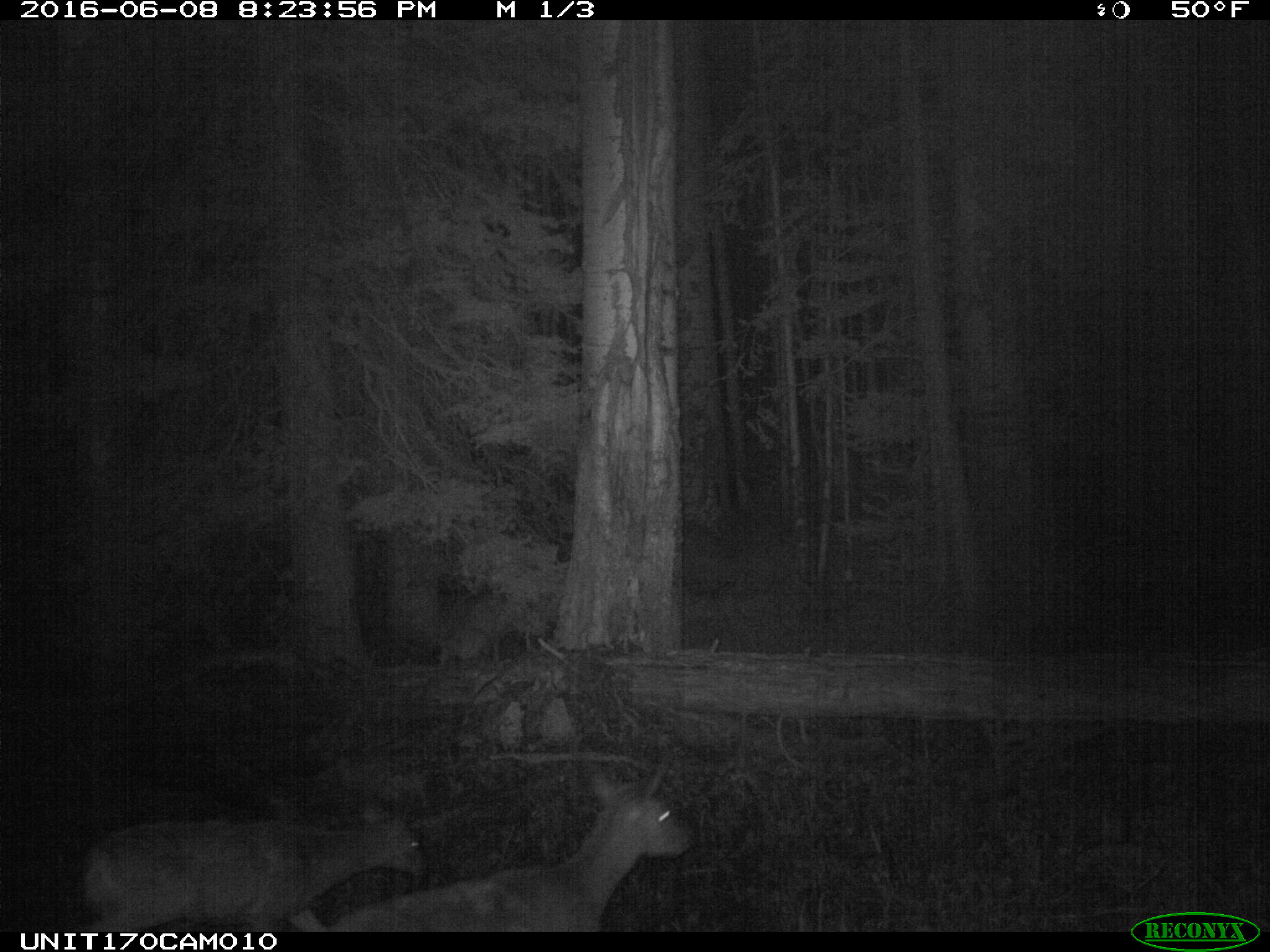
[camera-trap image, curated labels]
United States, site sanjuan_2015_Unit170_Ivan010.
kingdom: Animalia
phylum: Chordata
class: Mammalia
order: Artiodactyla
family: Cervidae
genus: Odocoileus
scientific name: Odocoileus hemionus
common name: mule deer